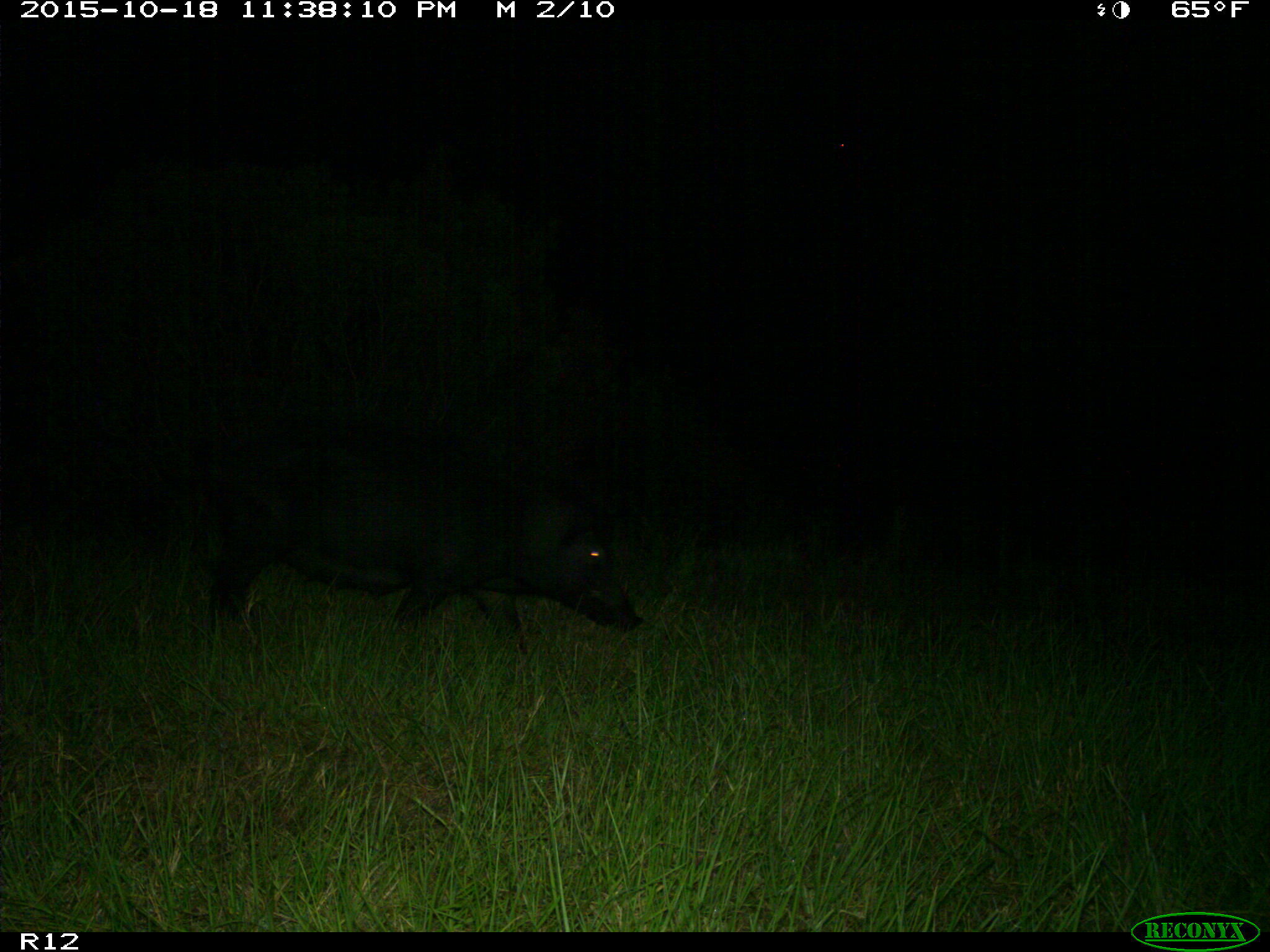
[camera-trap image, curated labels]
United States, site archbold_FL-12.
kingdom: Animalia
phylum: Chordata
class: Mammalia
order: Artiodactyla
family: Suidae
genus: Sus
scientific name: Sus scrofa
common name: wild boar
Sus scrofa (wild boar).